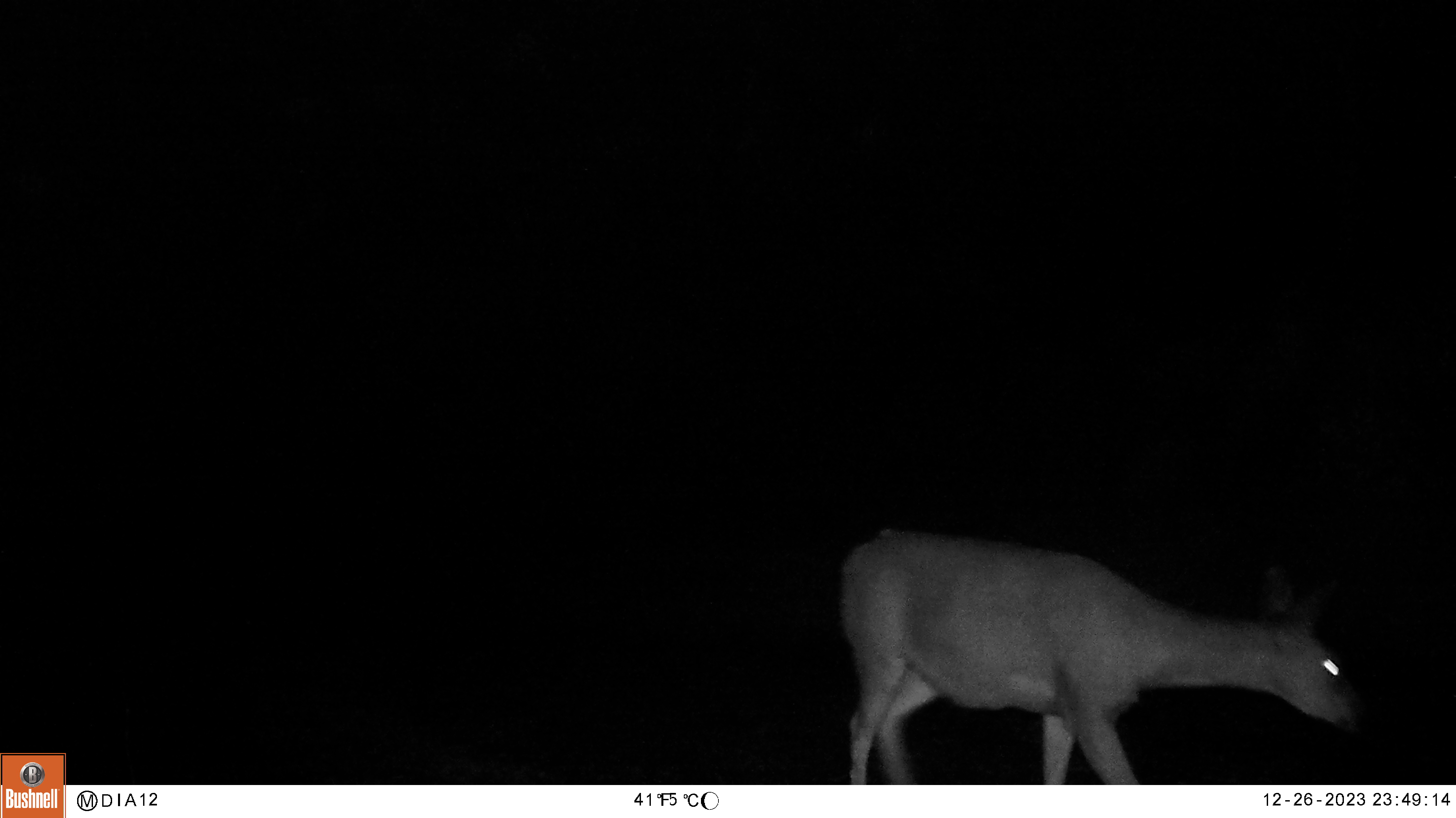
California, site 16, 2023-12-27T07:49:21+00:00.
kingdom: Animalia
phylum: Chordata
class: Mammalia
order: Artiodactyla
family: Cervidae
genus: Odocoileus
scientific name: Odocoileus hemionus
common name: mule deer